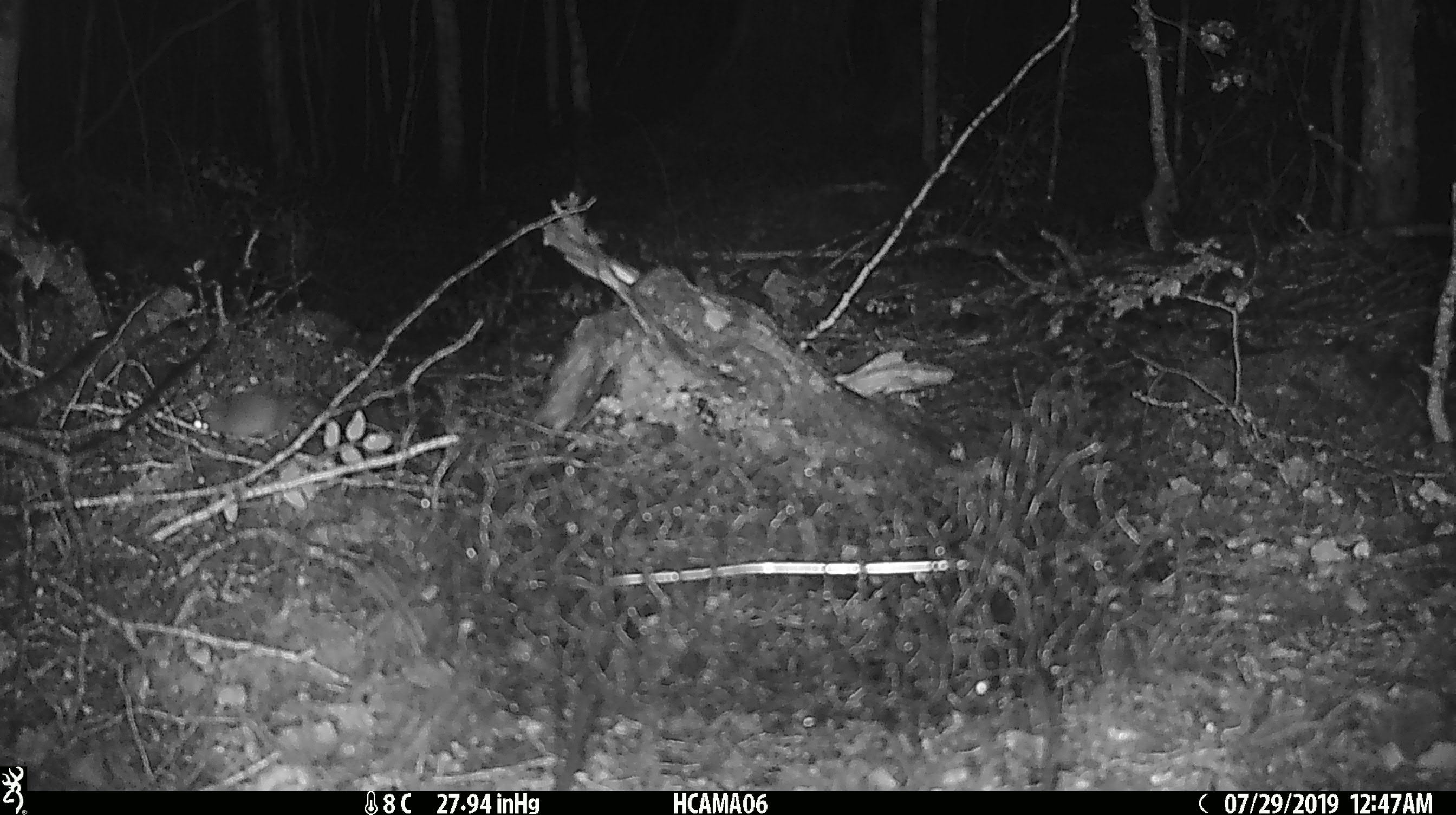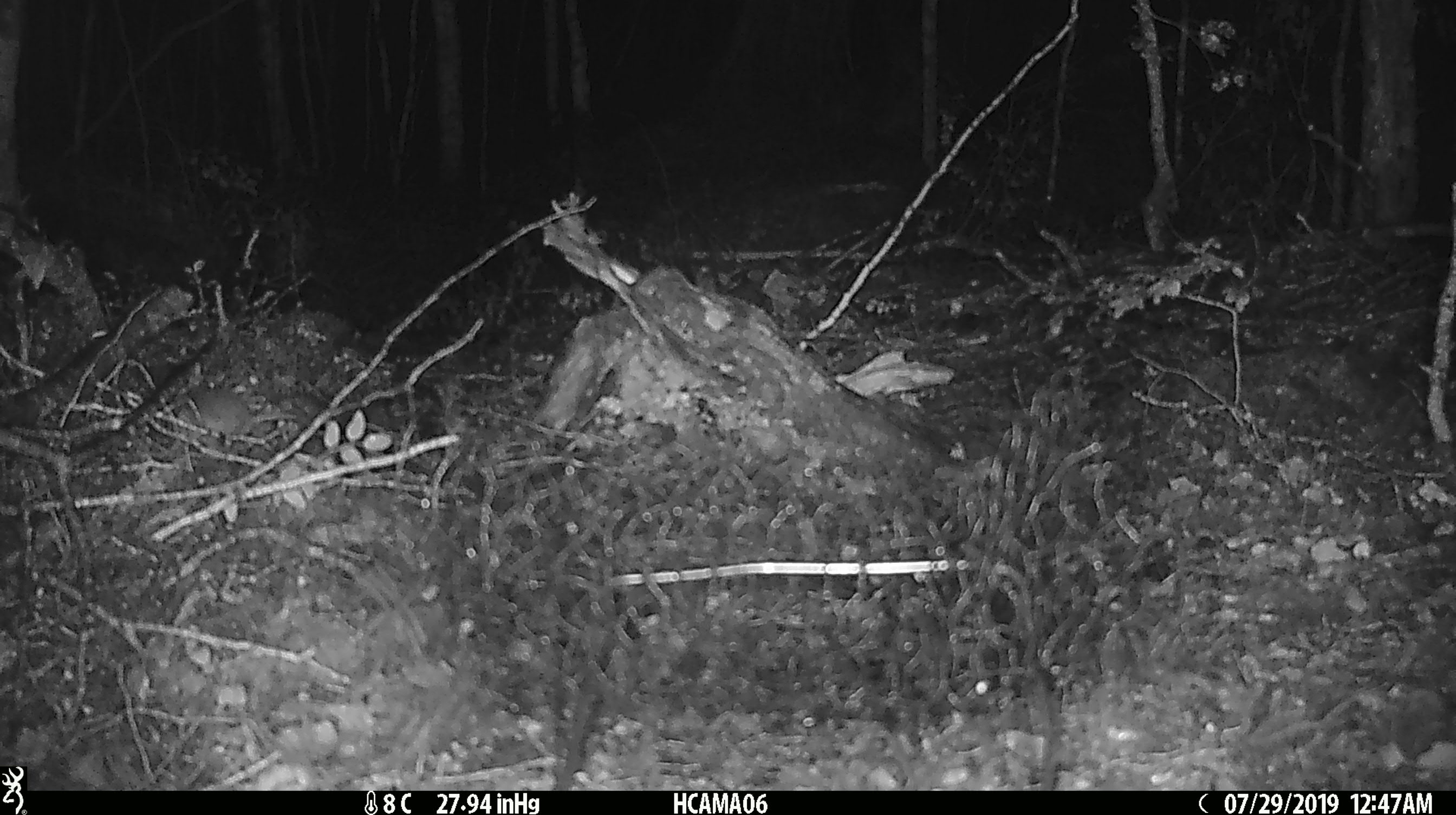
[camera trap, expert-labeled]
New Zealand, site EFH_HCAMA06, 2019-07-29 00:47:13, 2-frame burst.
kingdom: Animalia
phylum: Chordata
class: Mammalia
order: Rodentia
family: Muridae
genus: Mus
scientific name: Mus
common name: mouse